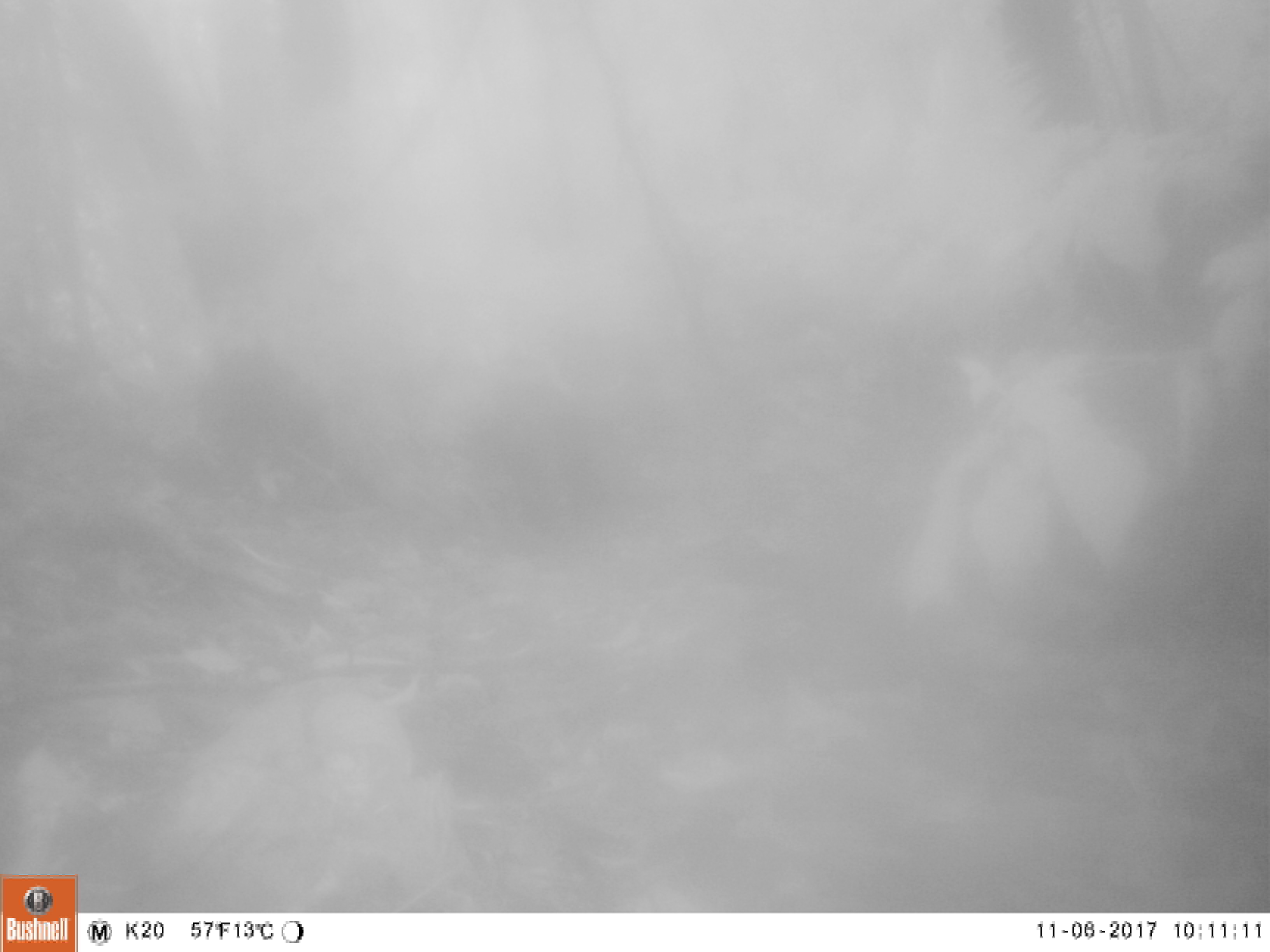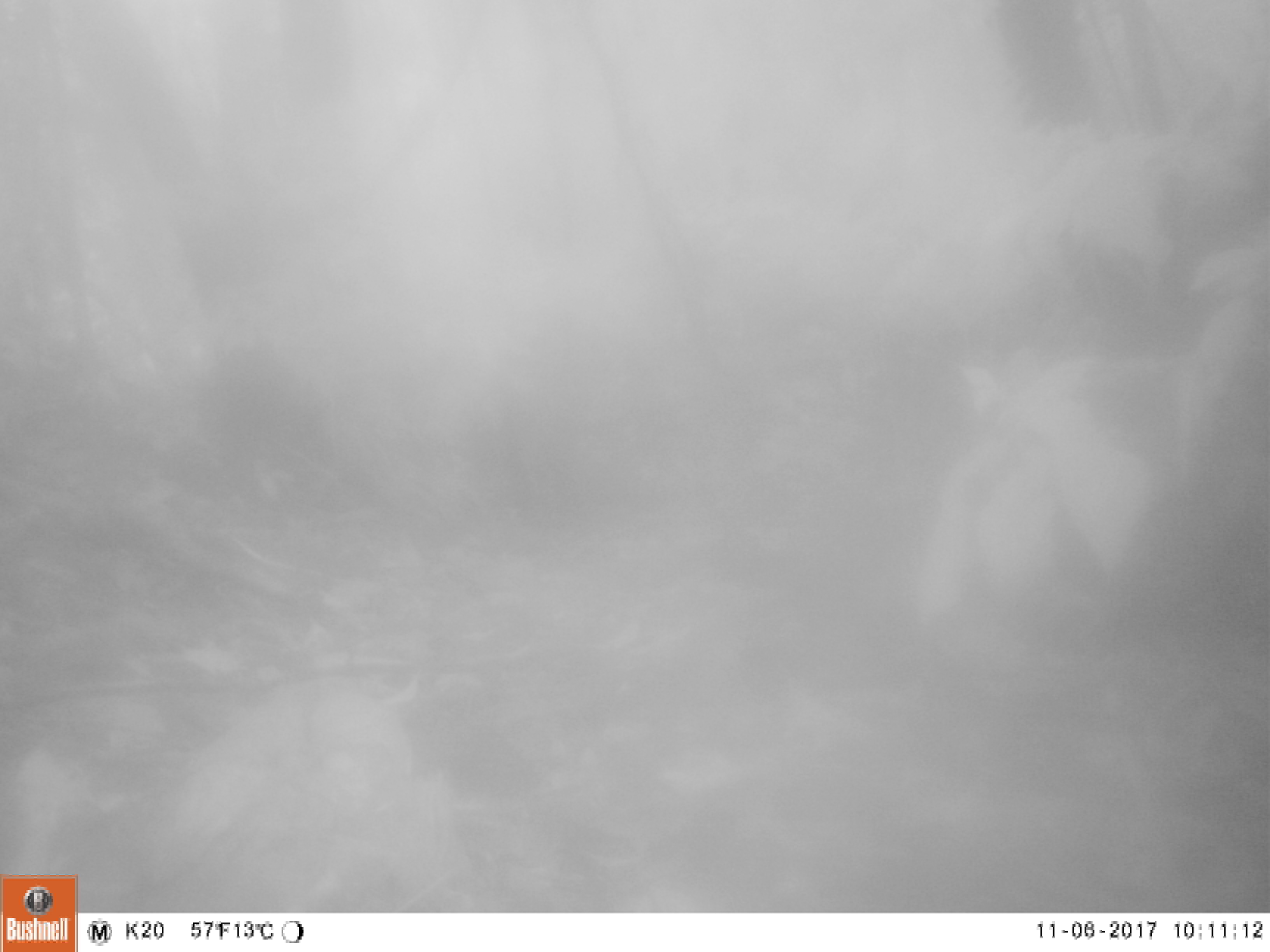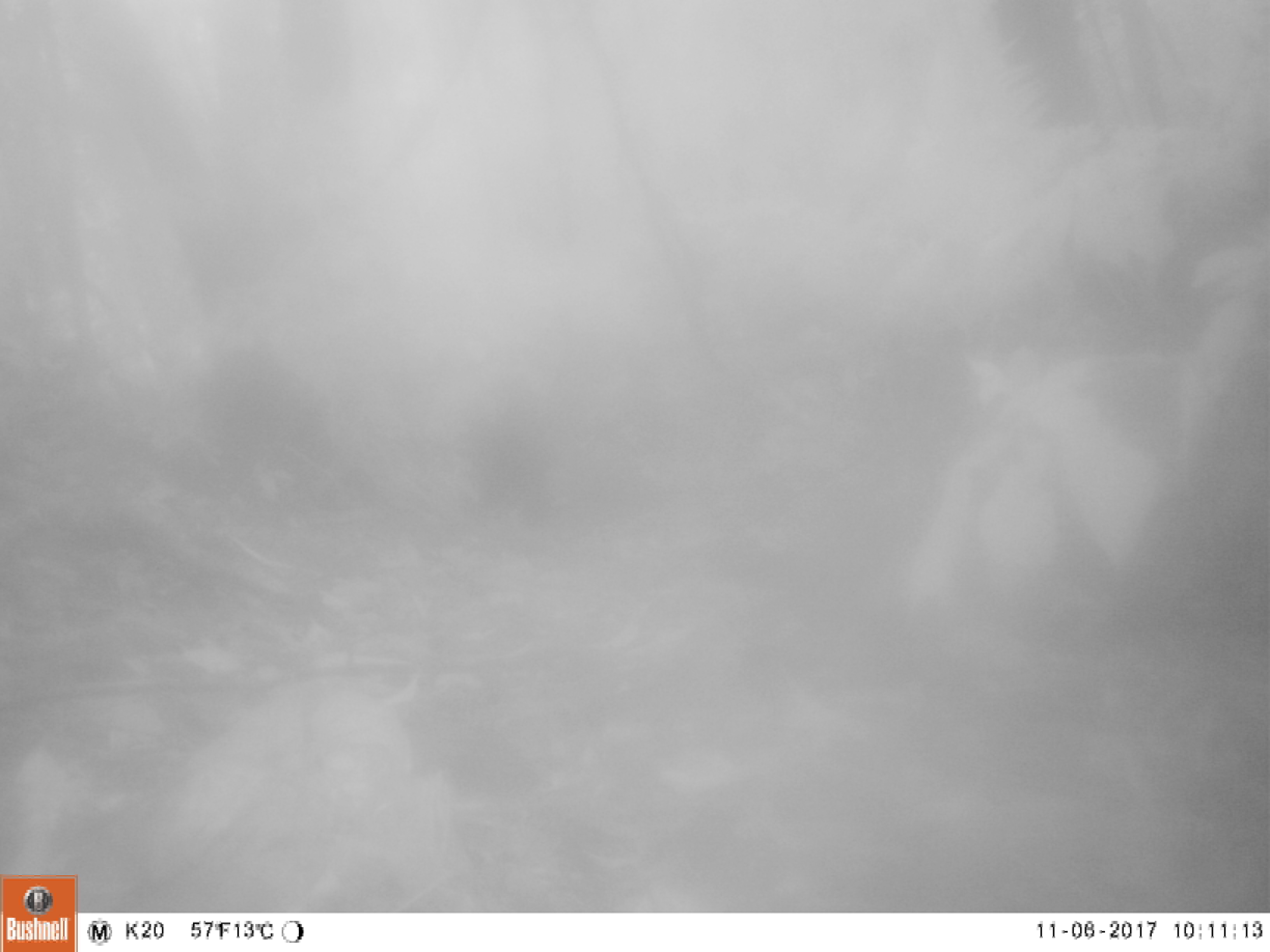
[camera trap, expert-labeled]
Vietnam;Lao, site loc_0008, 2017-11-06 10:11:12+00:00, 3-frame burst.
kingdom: Animalia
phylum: Chordata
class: Mammalia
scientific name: Mammalia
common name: mammal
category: unidentified small mammal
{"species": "unidentified small mammal (mammal) (Mammalia)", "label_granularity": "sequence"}